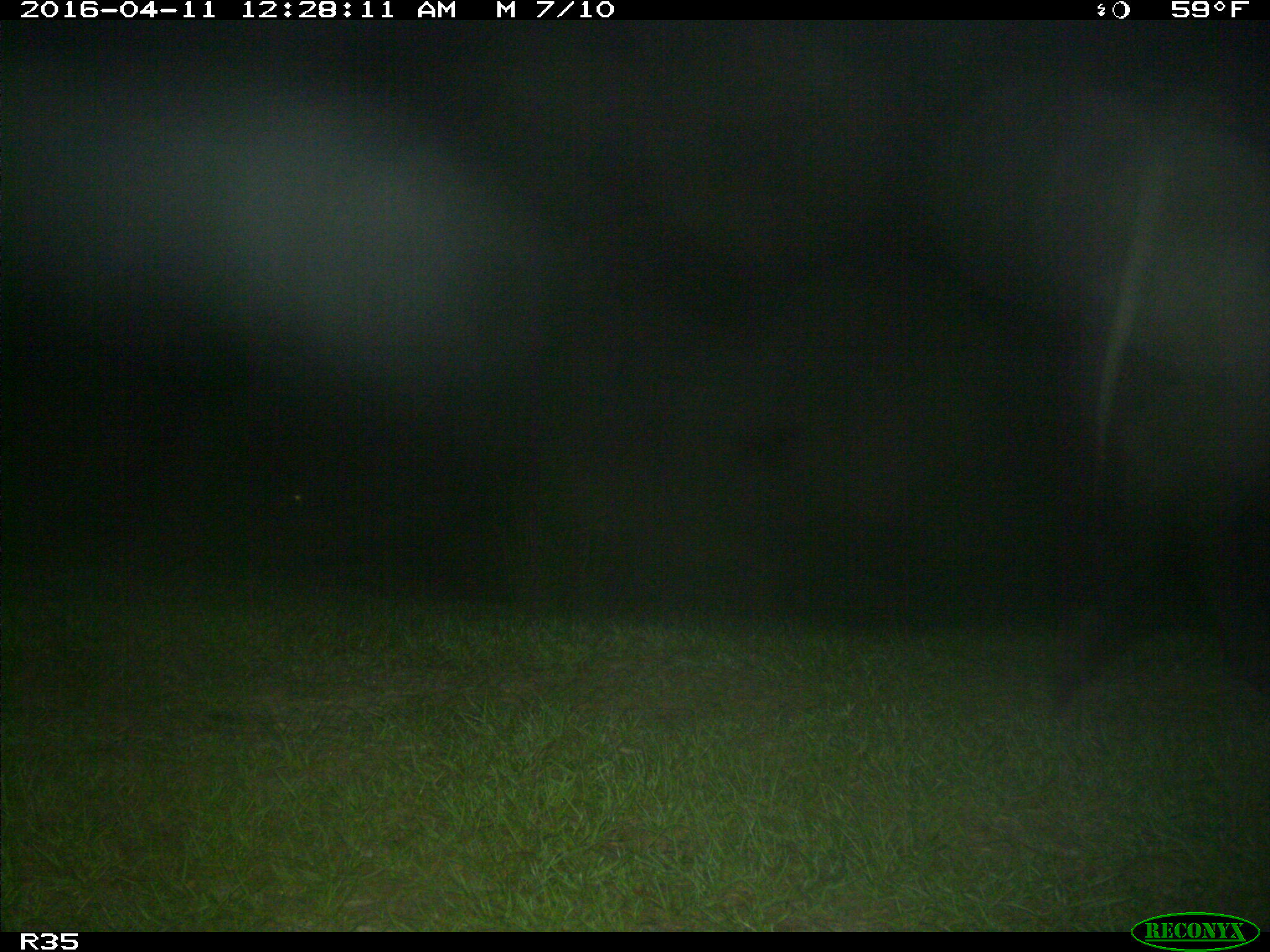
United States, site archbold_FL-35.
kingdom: Animalia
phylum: Chordata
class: Mammalia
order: Artiodactyla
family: Bovidae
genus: Bos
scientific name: Bos taurus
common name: domestic cow